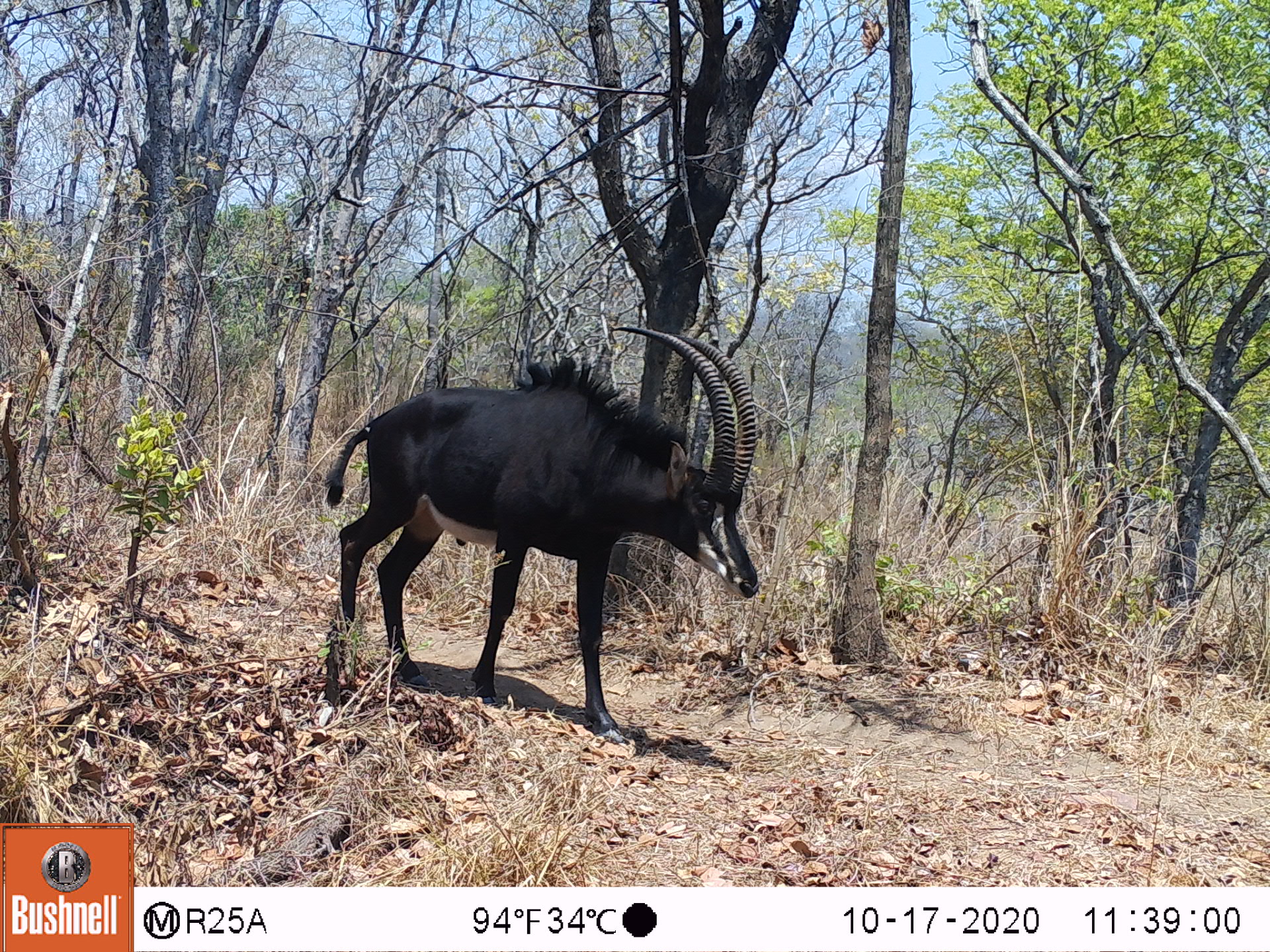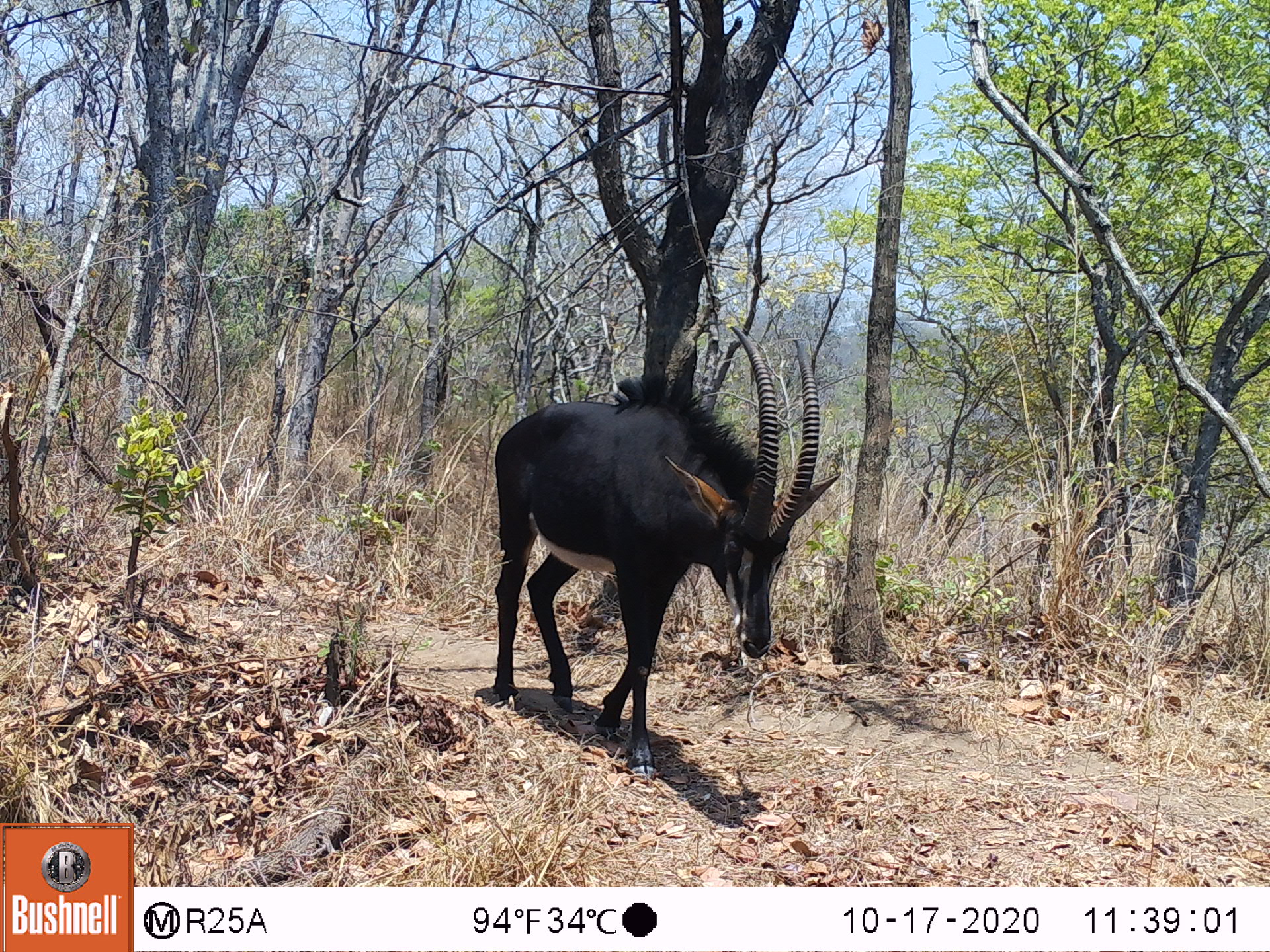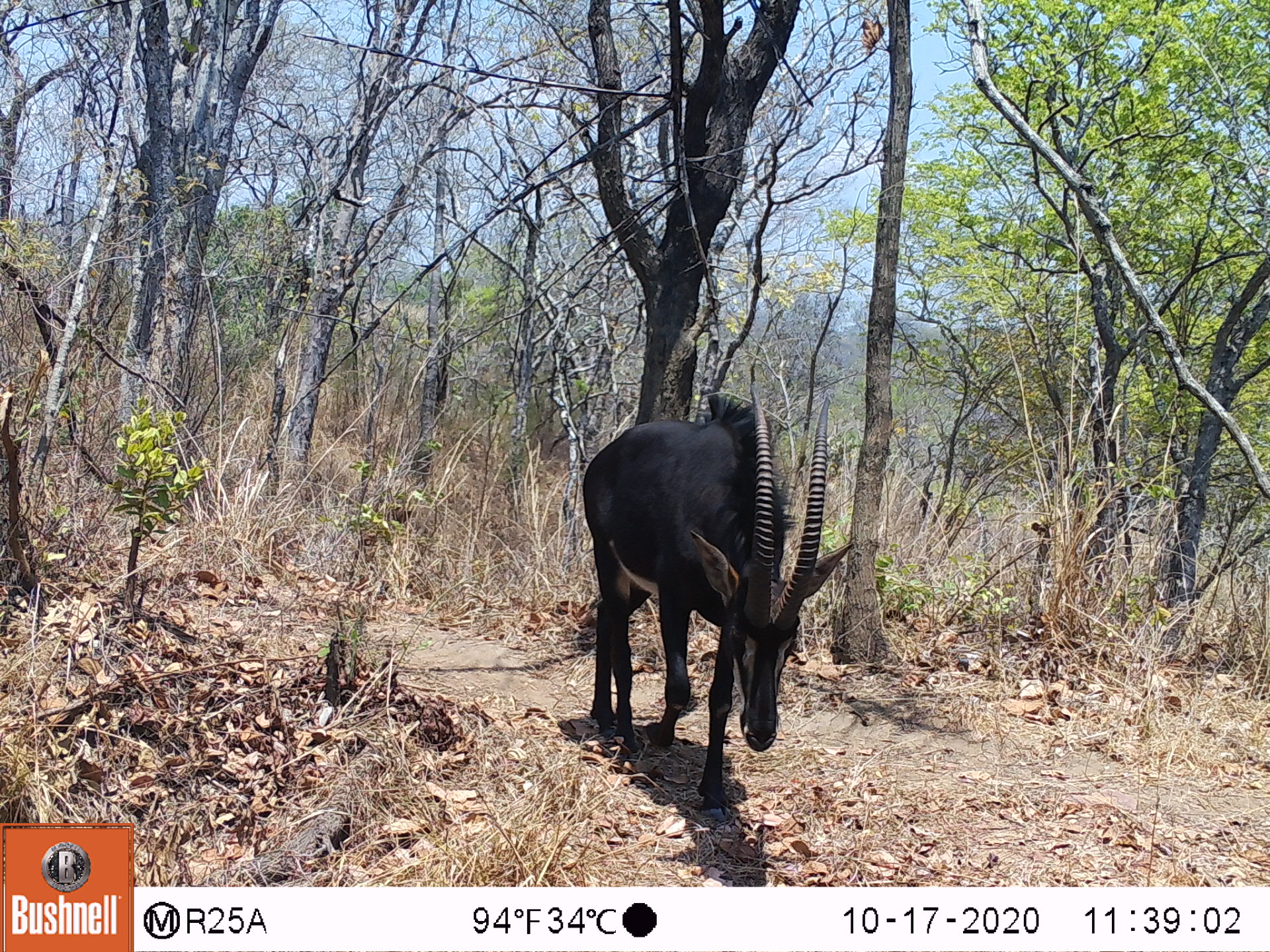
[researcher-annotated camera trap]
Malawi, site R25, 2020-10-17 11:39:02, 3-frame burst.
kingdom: Animalia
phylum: Chordata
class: Mammalia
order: Artiodactyla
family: Bovidae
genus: Hippotragus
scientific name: Hippotragus niger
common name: sable antelope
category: sable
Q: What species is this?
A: Sable (sable antelope) (Hippotragus niger).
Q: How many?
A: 1.